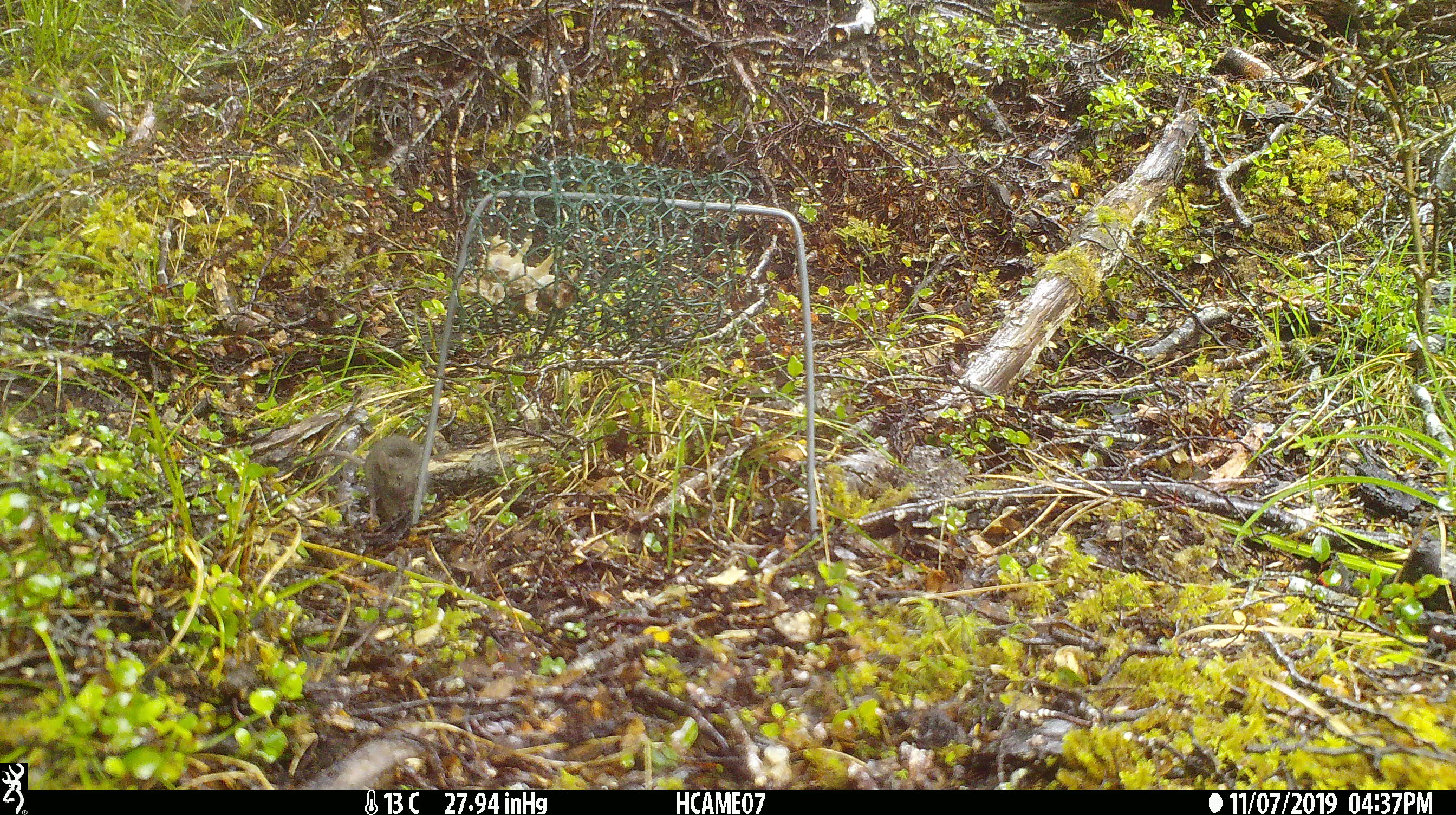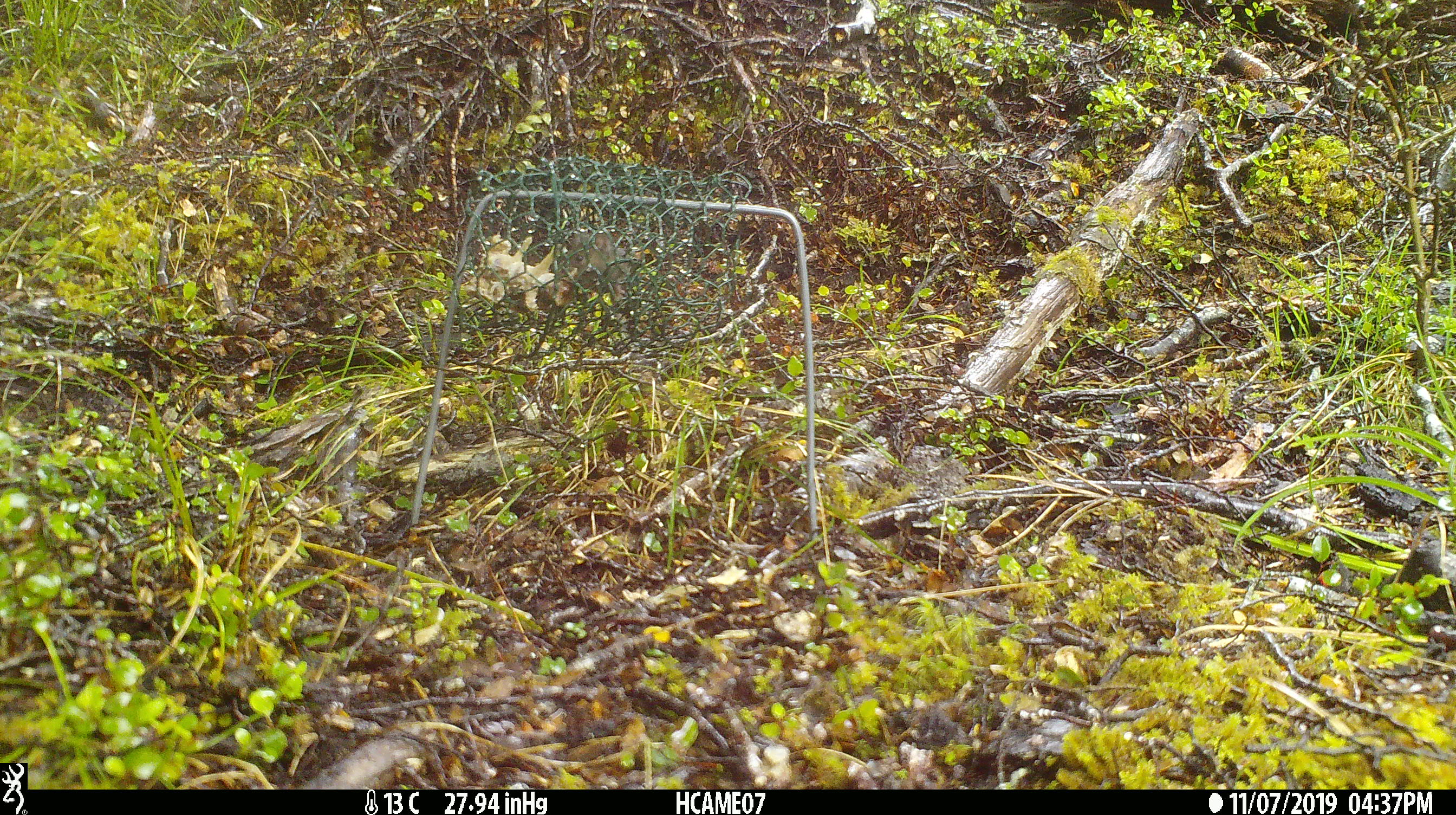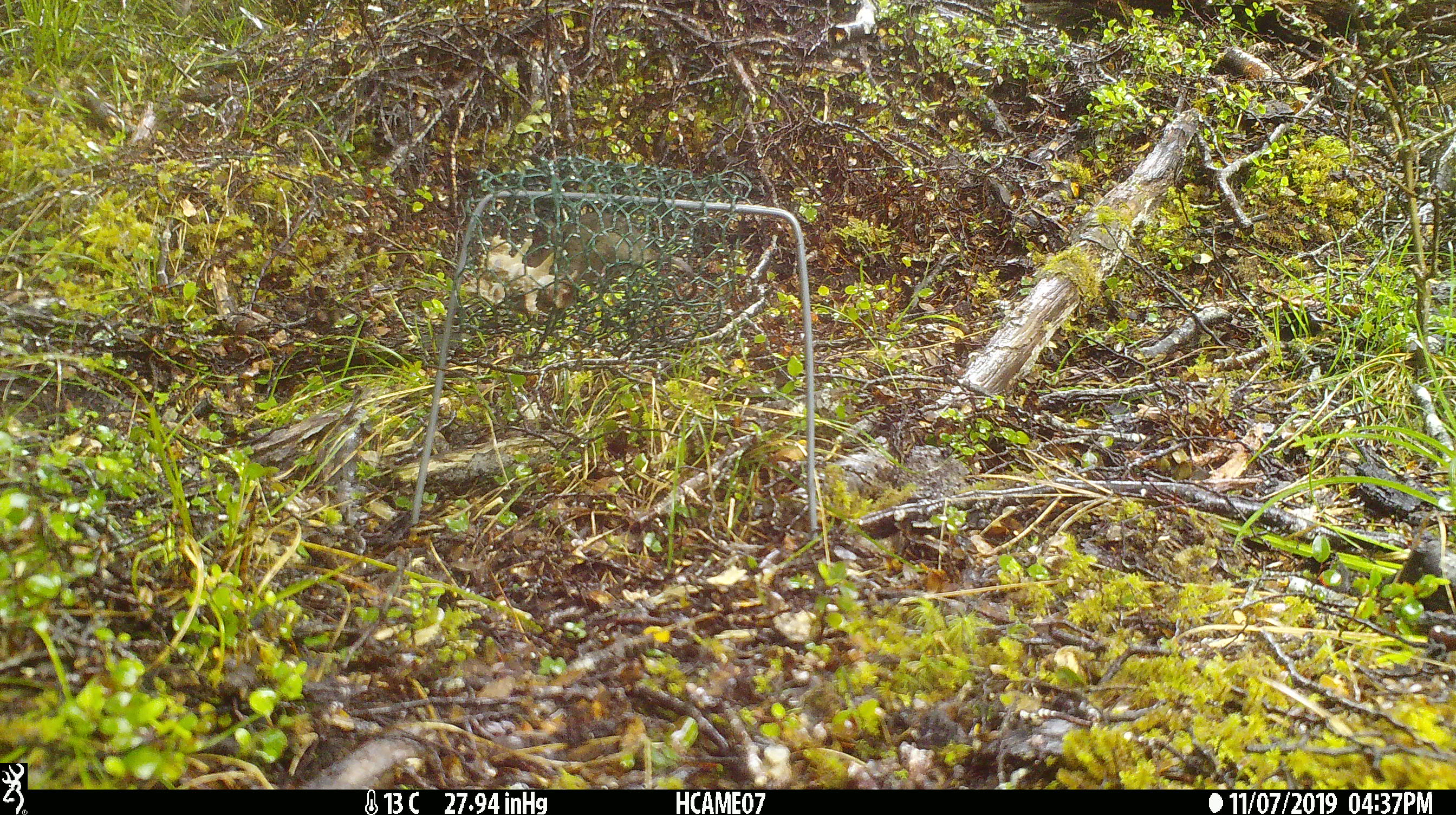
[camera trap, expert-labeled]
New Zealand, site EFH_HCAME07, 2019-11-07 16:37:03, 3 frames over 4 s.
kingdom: Animalia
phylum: Chordata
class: Mammalia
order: Rodentia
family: Muridae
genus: Mus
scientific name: Mus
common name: mouse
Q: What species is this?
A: Mouse (Mus).